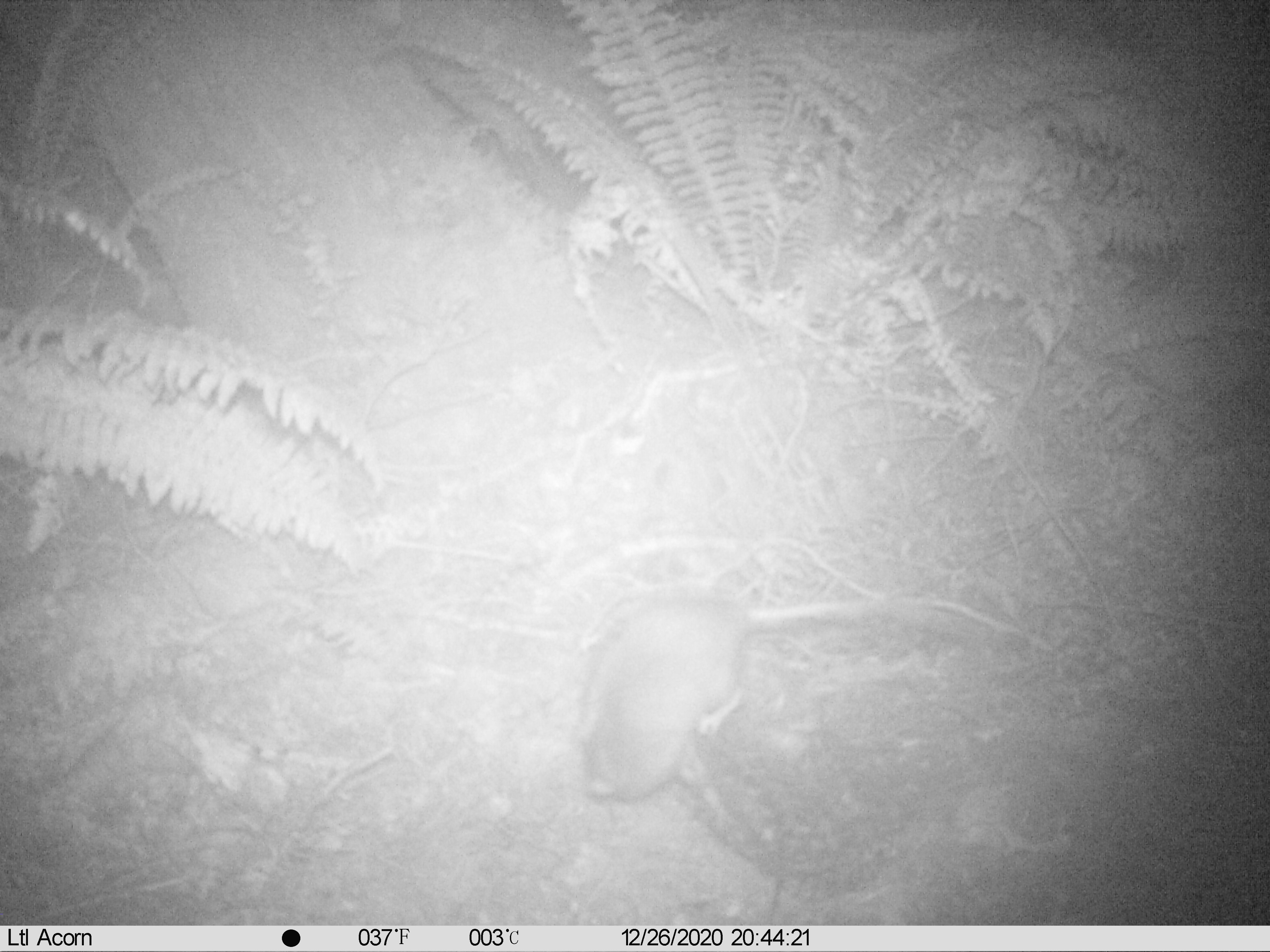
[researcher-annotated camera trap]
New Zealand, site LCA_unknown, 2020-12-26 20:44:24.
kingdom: Animalia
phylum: Chordata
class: Mammalia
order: Rodentia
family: Muridae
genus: Rattus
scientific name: Rattus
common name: rat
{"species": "rat (Rattus)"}